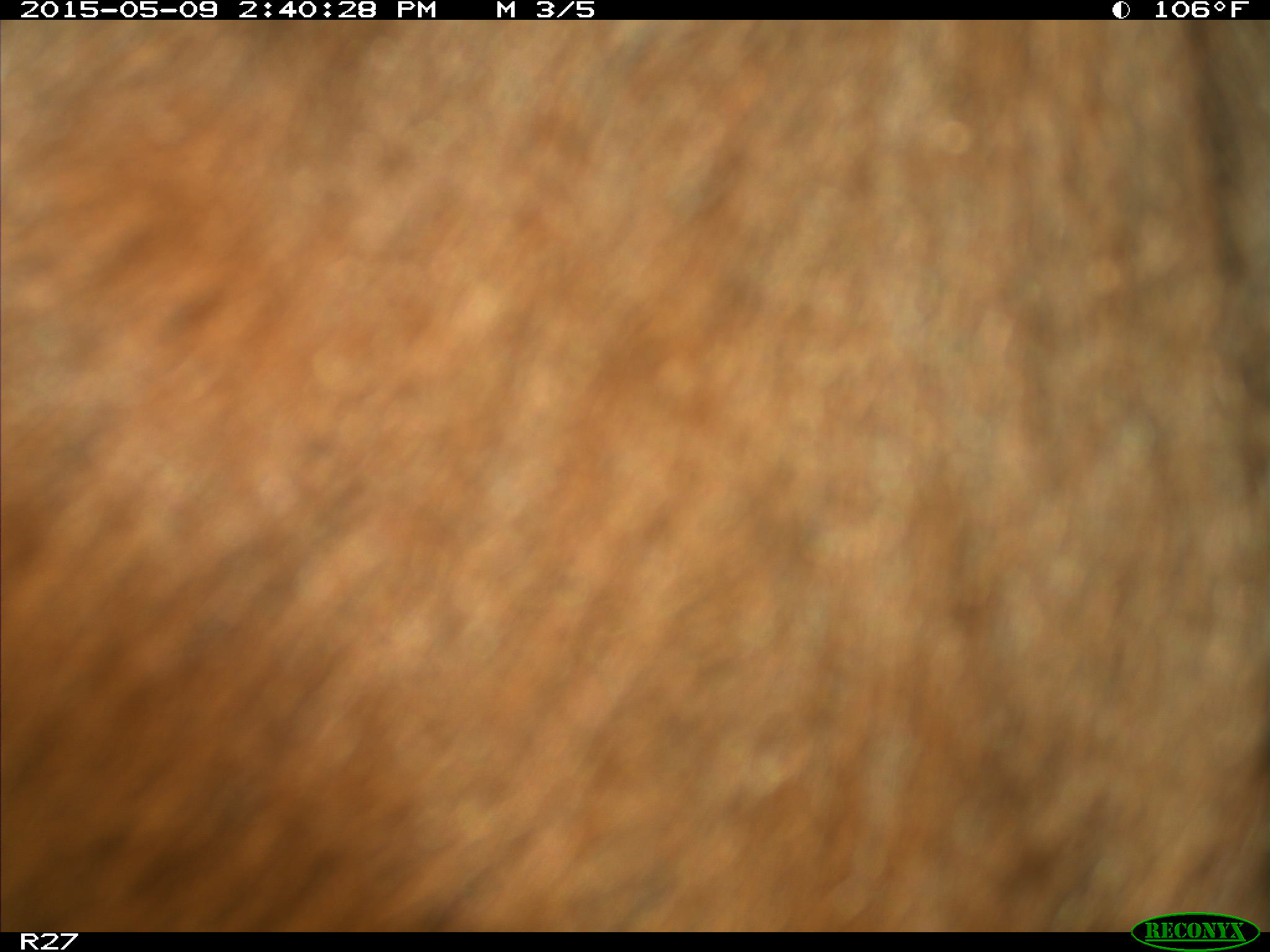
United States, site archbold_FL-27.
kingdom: Animalia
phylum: Chordata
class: Mammalia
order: Artiodactyla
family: Bovidae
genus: Bos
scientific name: Bos taurus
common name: domestic cow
Bos taurus (domestic cow).